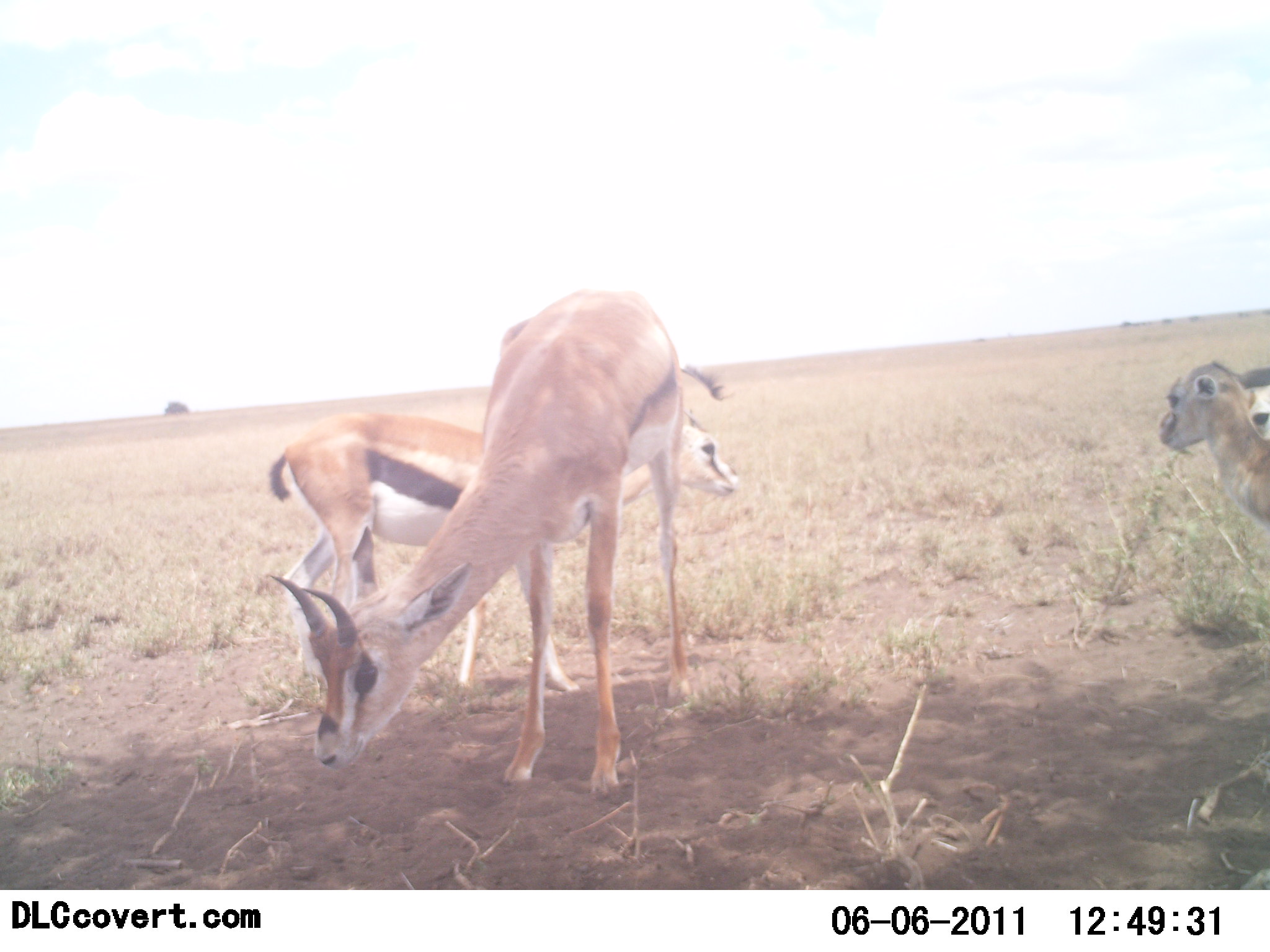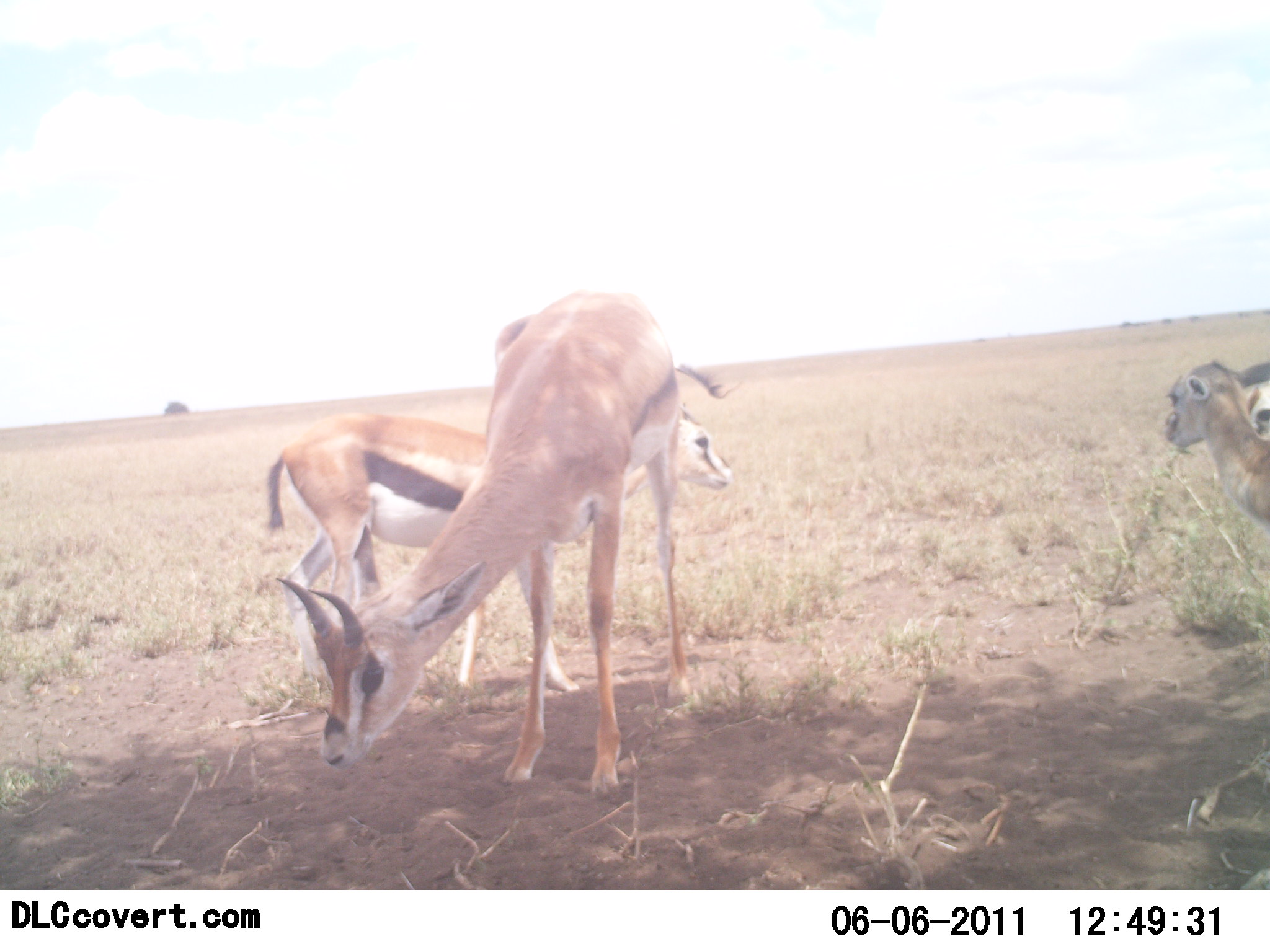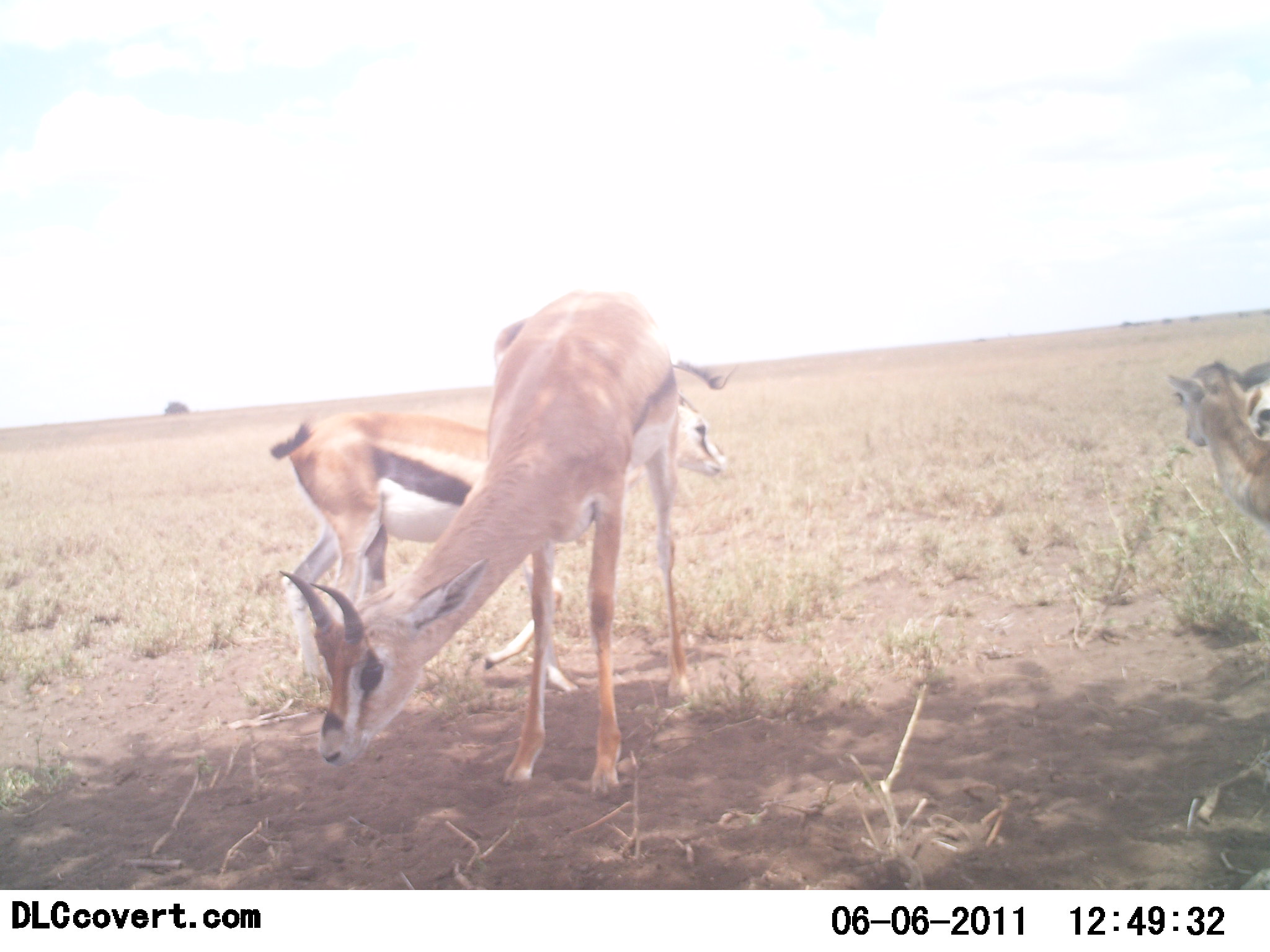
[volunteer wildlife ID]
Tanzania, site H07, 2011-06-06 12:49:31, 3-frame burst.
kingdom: Animalia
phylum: Chordata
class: Mammalia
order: Artiodactyla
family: Bovidae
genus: Eudorcas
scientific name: Eudorcas thomsonii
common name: thomson's gazelle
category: gazellethomsons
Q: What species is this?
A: Gazellethomsons (thomson's gazelle) (Eudorcas thomsonii).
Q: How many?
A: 3.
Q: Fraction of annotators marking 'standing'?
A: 85%.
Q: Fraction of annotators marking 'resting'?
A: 8%.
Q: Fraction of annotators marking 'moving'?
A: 8%.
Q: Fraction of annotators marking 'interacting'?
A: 0%.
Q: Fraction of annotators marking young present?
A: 15%.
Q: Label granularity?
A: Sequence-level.